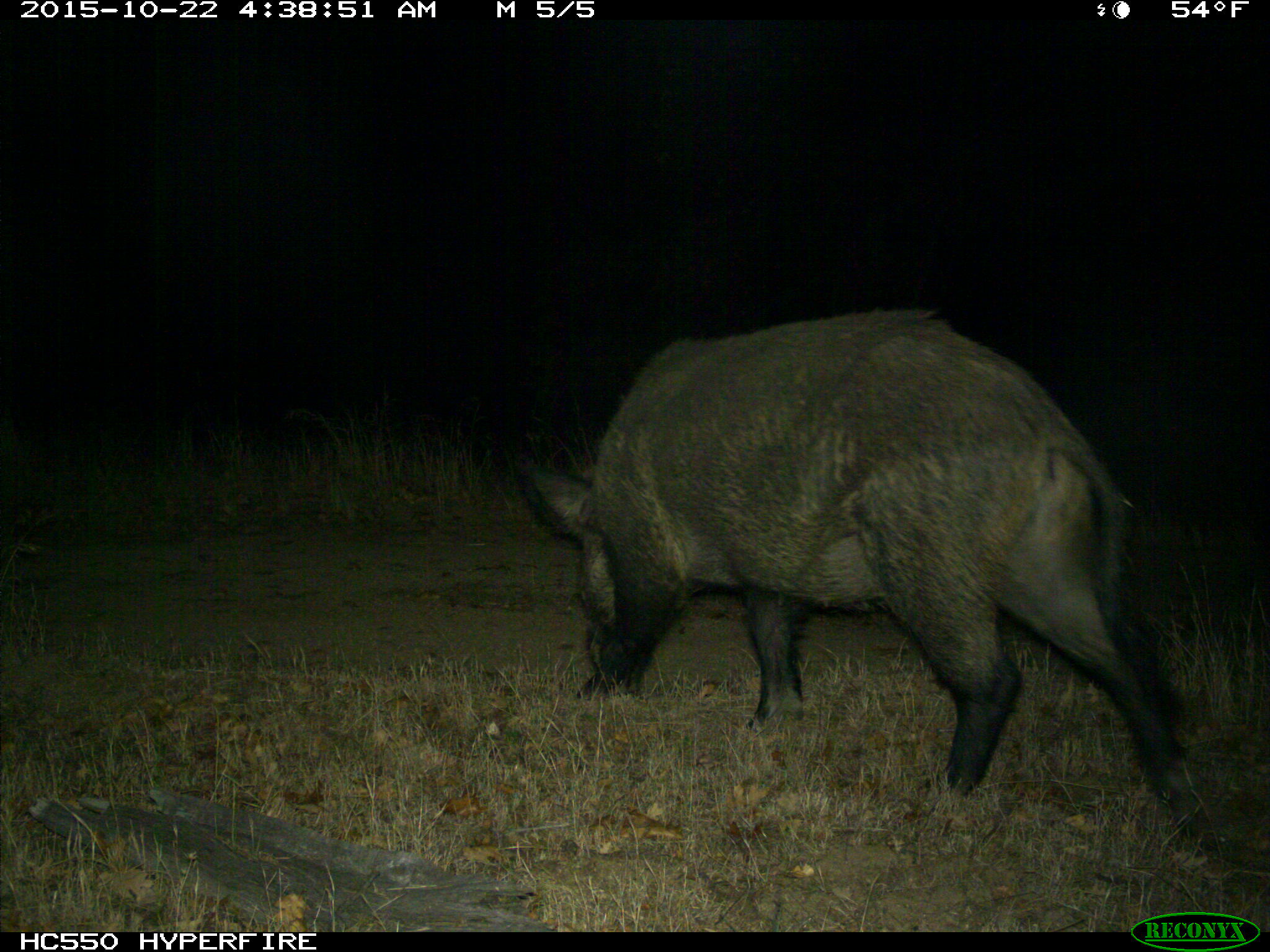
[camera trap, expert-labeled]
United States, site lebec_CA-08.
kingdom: Animalia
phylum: Chordata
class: Mammalia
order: Artiodactyla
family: Suidae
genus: Sus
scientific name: Sus scrofa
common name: wild boar